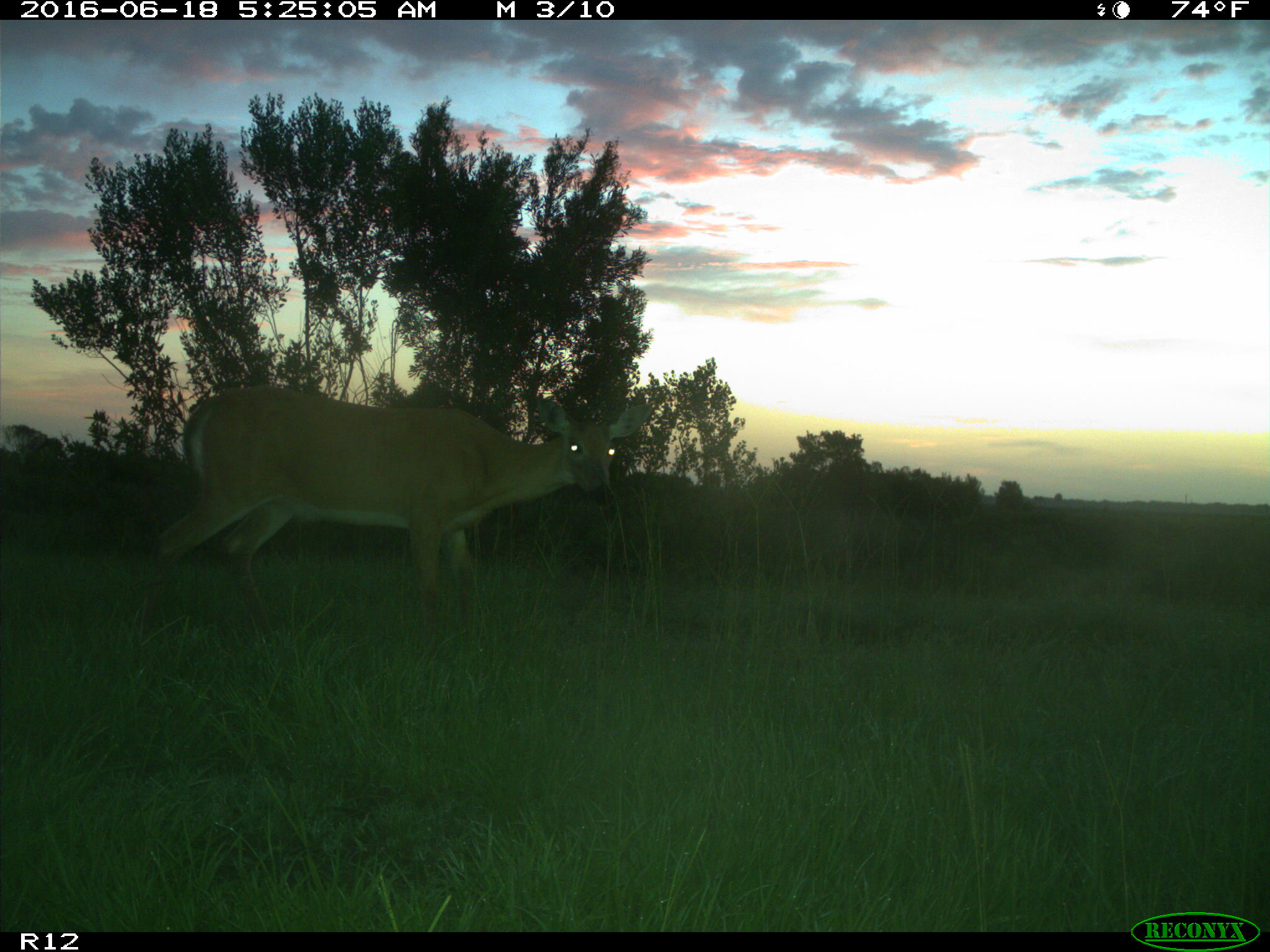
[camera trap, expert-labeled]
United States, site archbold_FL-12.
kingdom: Animalia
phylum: Chordata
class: Mammalia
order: Artiodactyla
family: Cervidae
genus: Odocoileus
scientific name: Odocoileus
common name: deer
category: unidentified deer